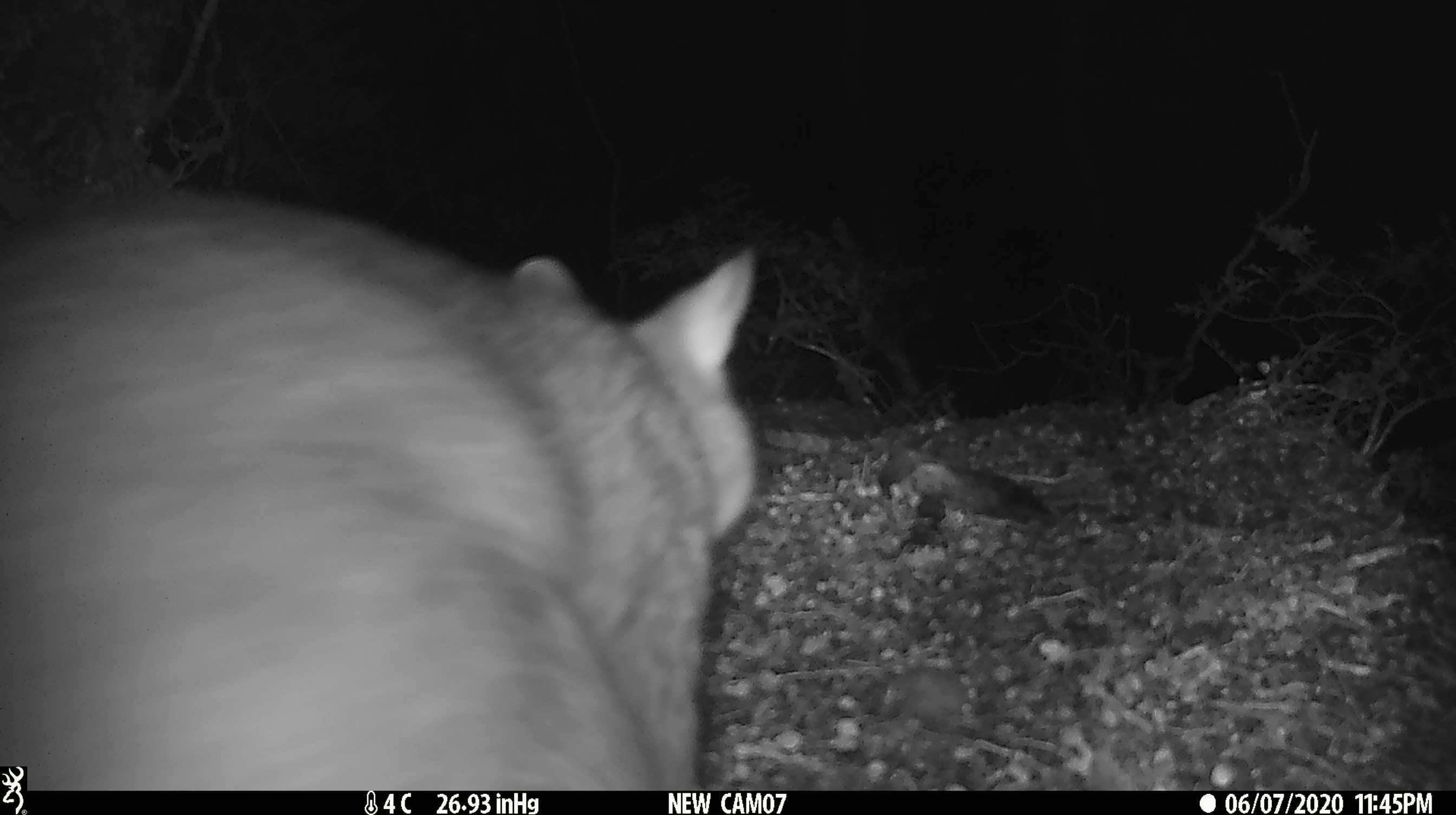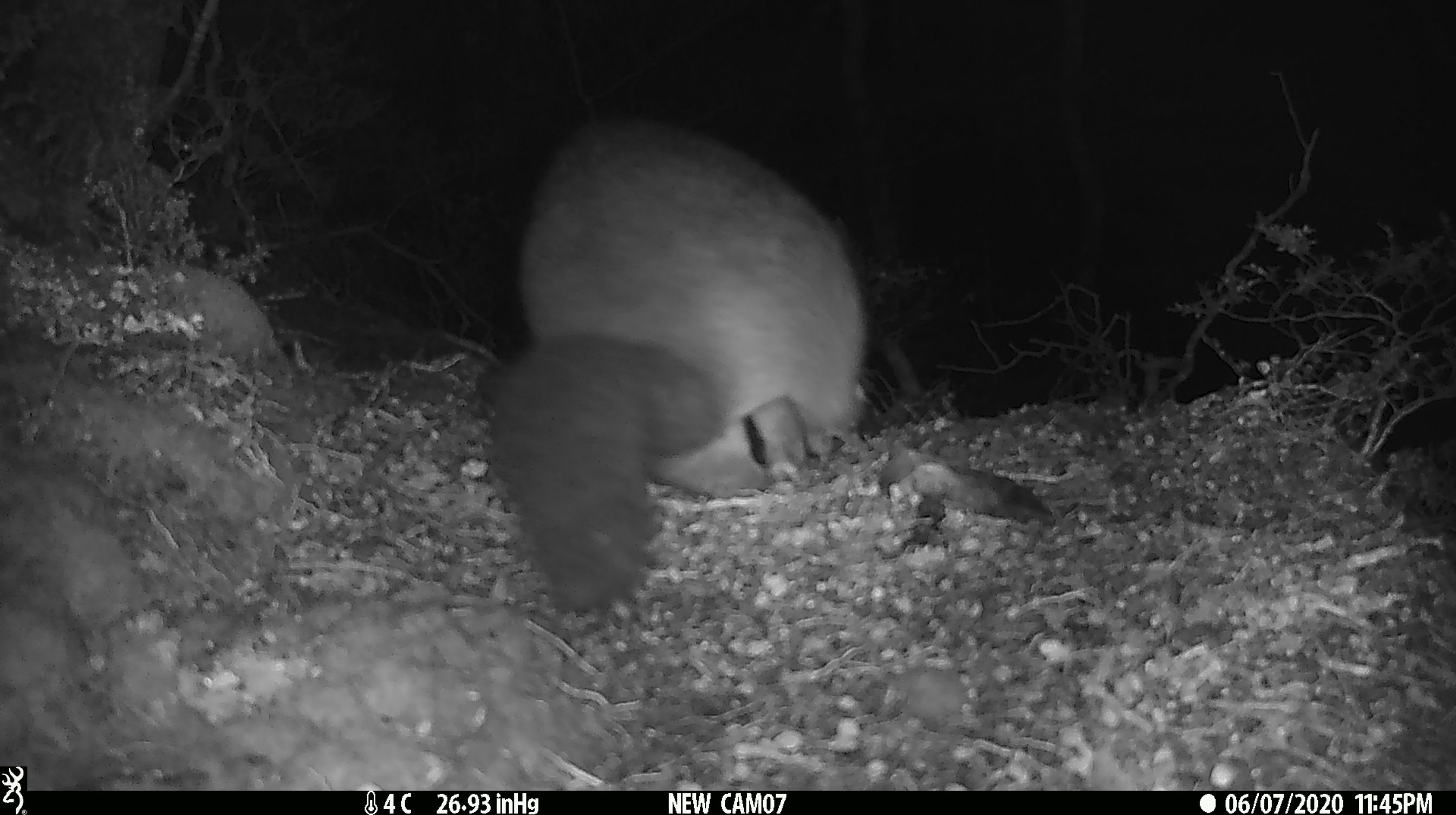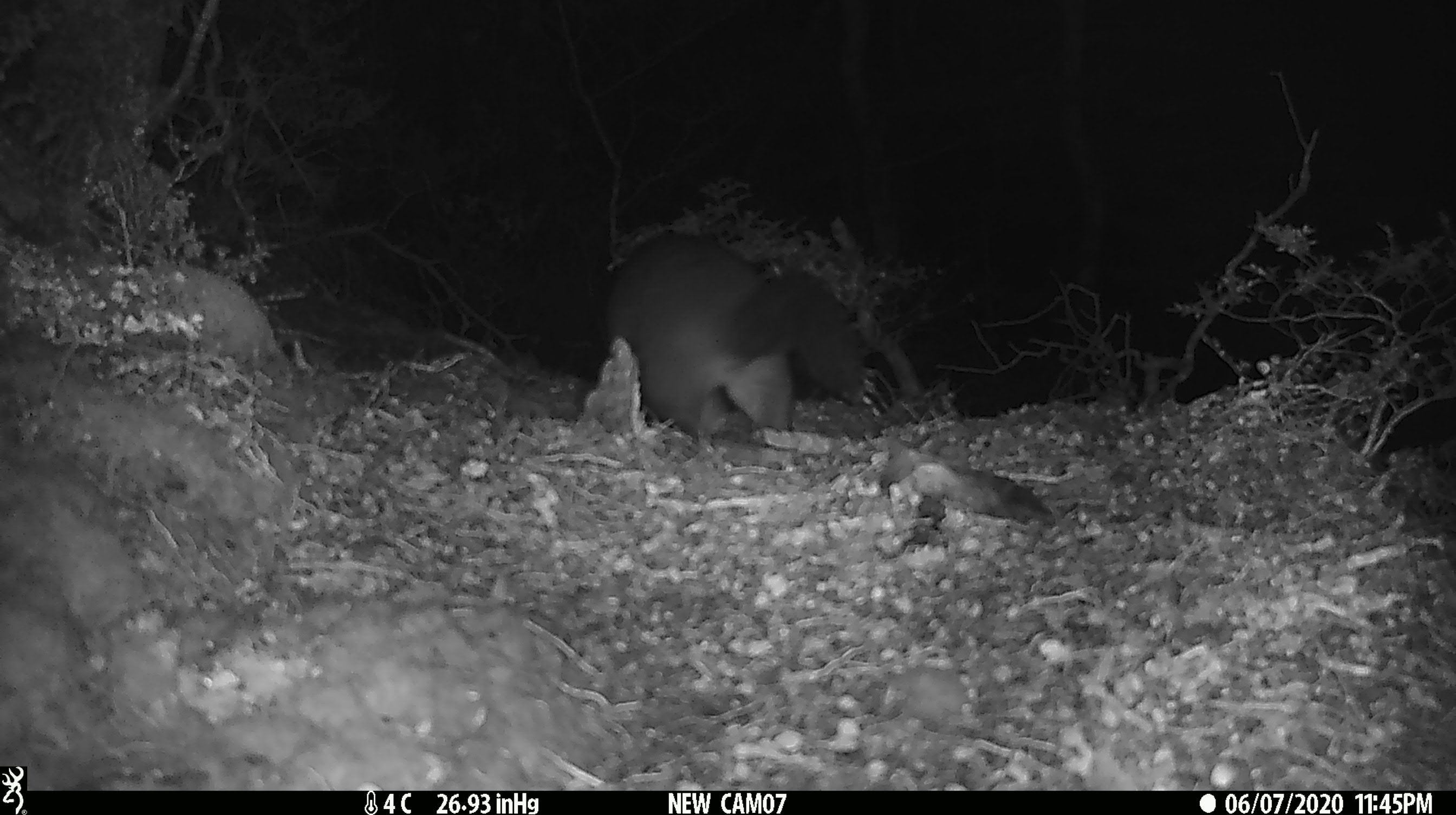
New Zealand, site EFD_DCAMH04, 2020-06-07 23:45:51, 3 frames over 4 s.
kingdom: Animalia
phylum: Chordata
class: Mammalia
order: Diprotodontia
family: Phalangeridae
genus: Trichosurus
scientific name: Trichosurus vulpecula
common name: common brushtail possum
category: possum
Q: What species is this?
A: Possum (common brushtail possum) (Trichosurus vulpecula).